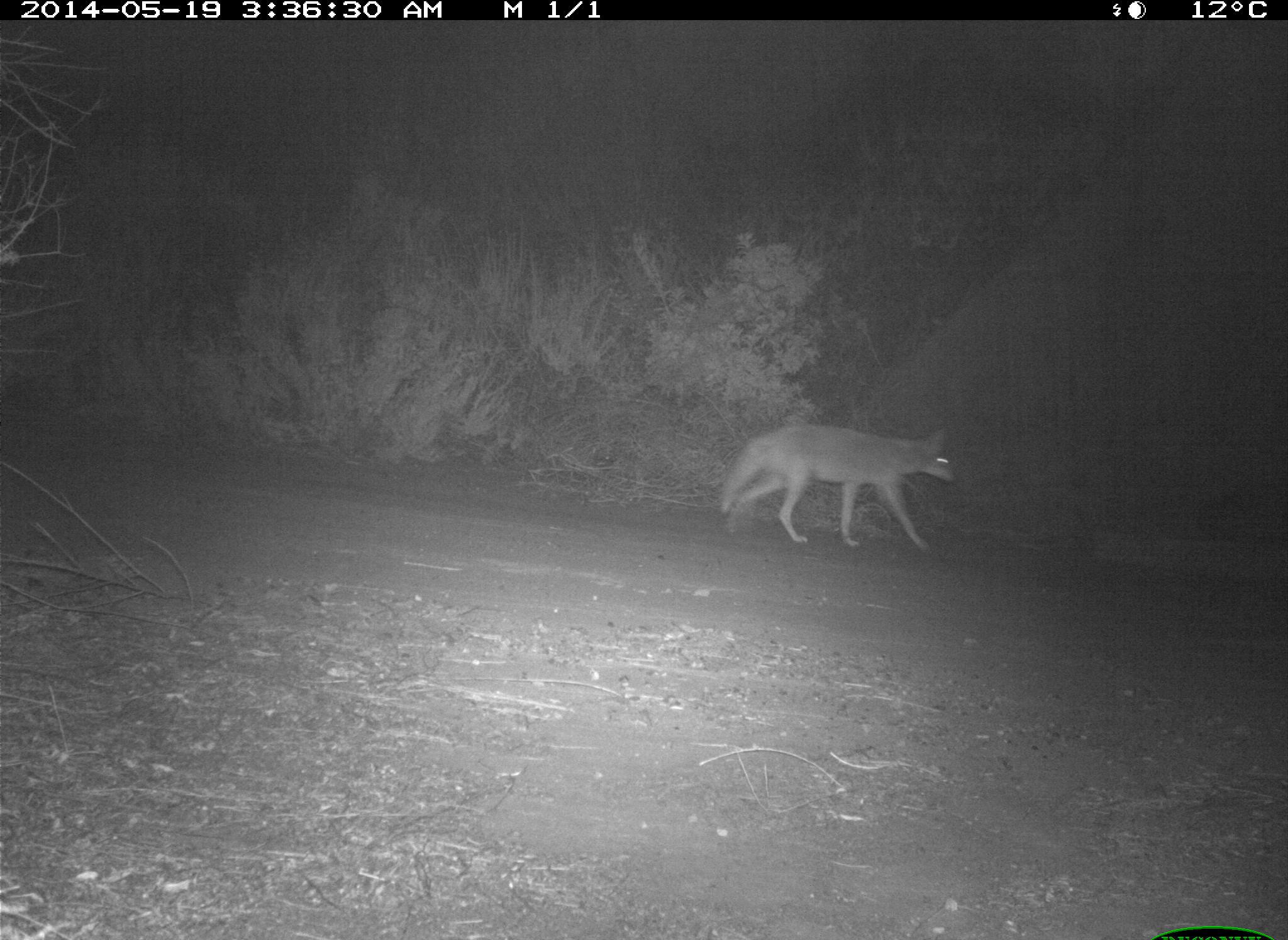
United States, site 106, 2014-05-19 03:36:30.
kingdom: Animalia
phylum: Chordata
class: Mammalia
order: Carnivora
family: Canidae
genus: Canis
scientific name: Canis latrans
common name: coyote